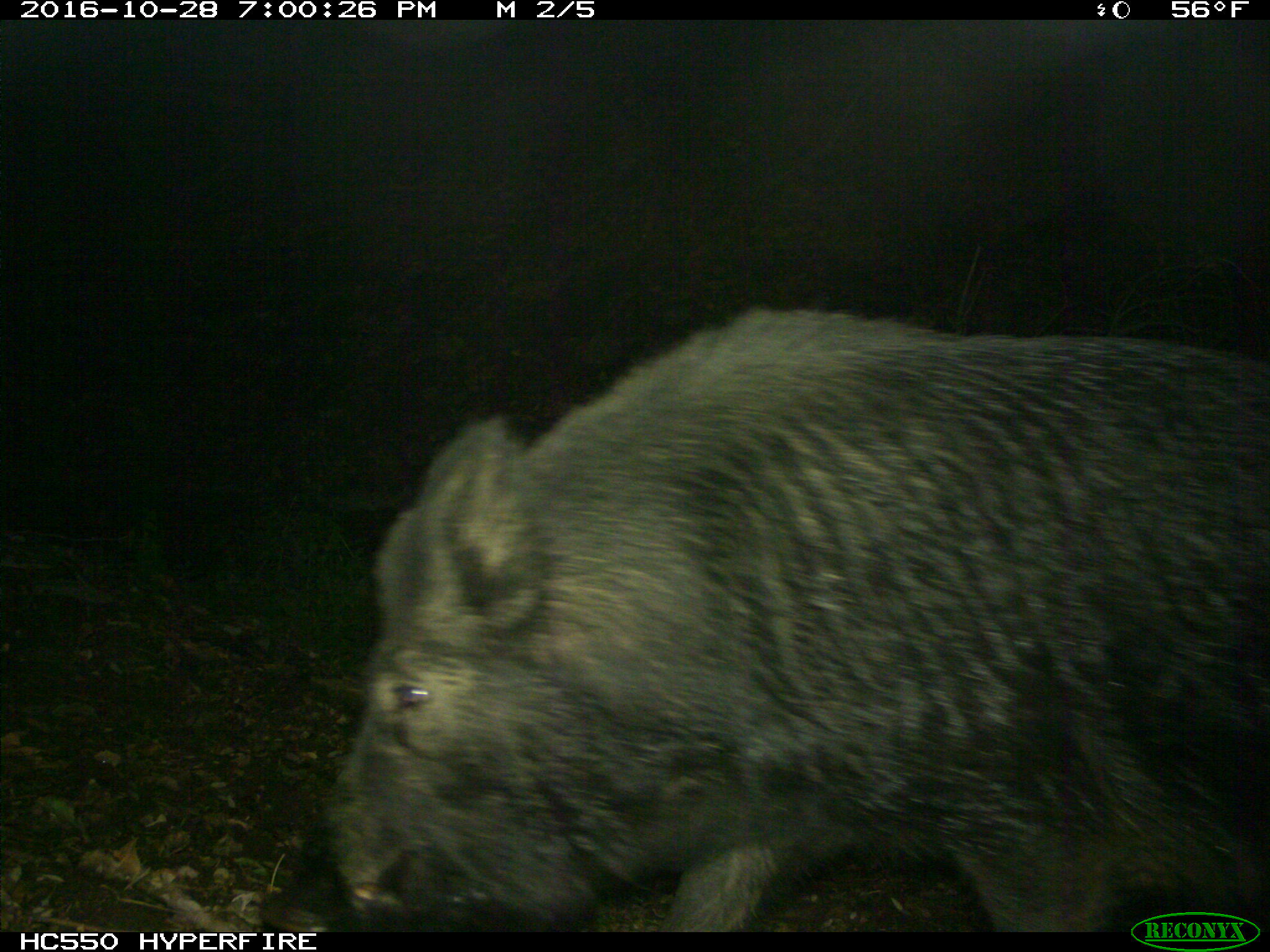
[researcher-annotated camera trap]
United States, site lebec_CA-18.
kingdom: Animalia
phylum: Chordata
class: Mammalia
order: Artiodactyla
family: Suidae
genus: Sus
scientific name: Sus scrofa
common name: wild boar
Sus scrofa (wild boar).